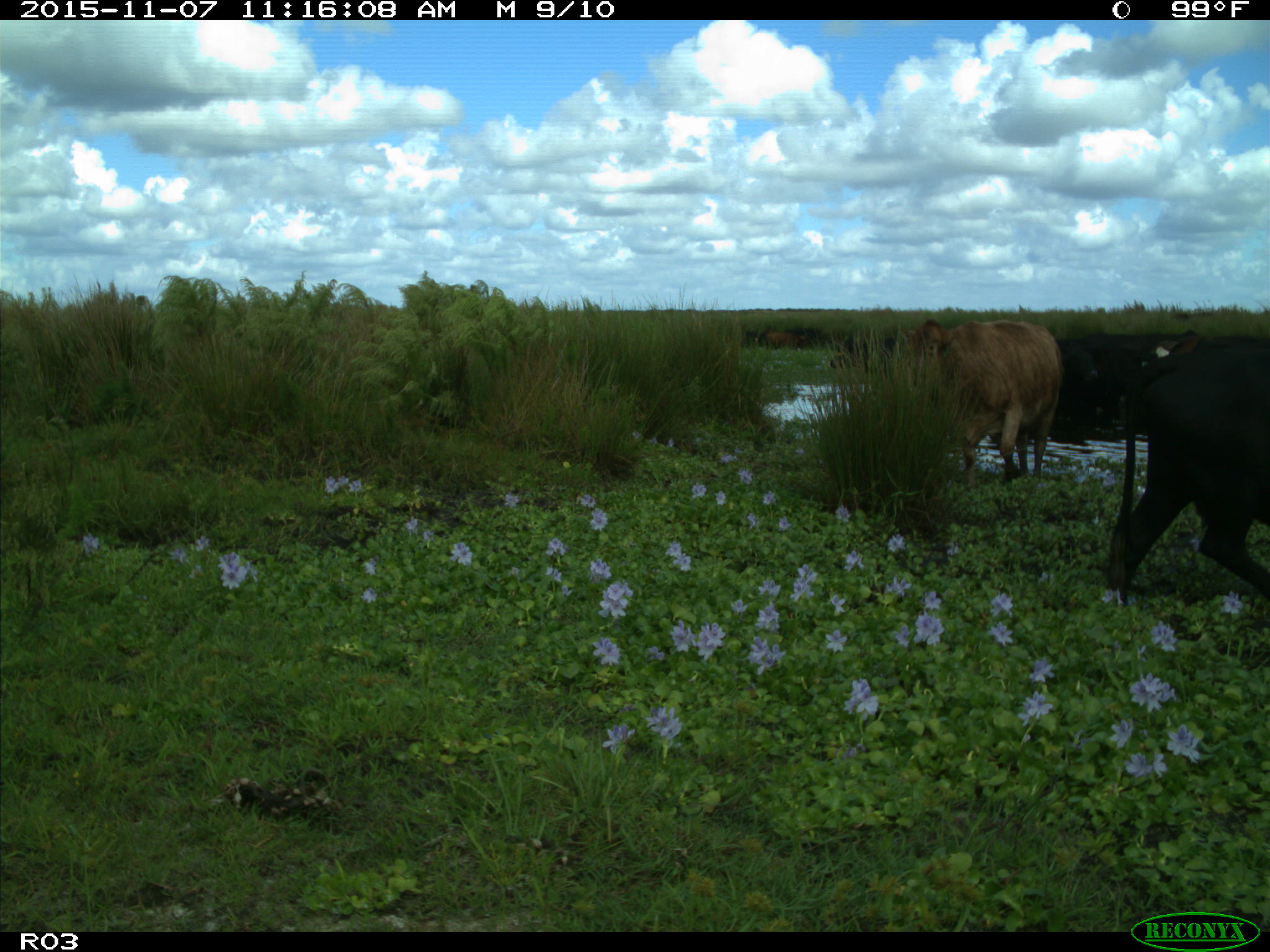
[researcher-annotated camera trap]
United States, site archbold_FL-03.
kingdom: Animalia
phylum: Chordata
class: Mammalia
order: Artiodactyla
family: Bovidae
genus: Bos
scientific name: Bos taurus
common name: domestic cow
Bos taurus (domestic cow).